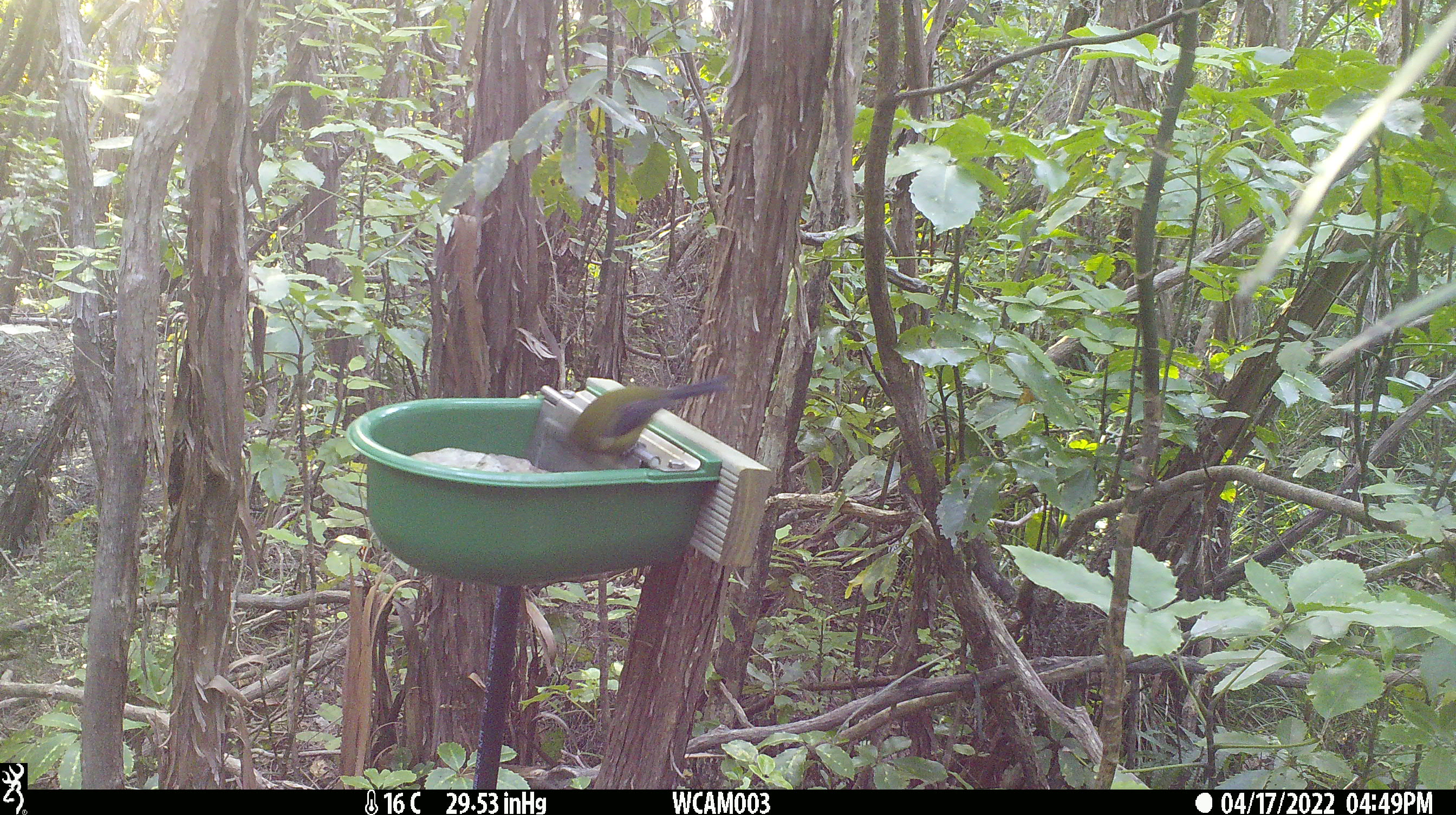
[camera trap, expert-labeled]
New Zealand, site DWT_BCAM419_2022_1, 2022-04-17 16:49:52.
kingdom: Animalia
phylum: Chordata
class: Aves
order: Passeriformes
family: Meliphagidae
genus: Anthornis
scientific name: Anthornis melanura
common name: new zealand bellbird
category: bellbird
Bellbird (new zealand bellbird) (Anthornis melanura).